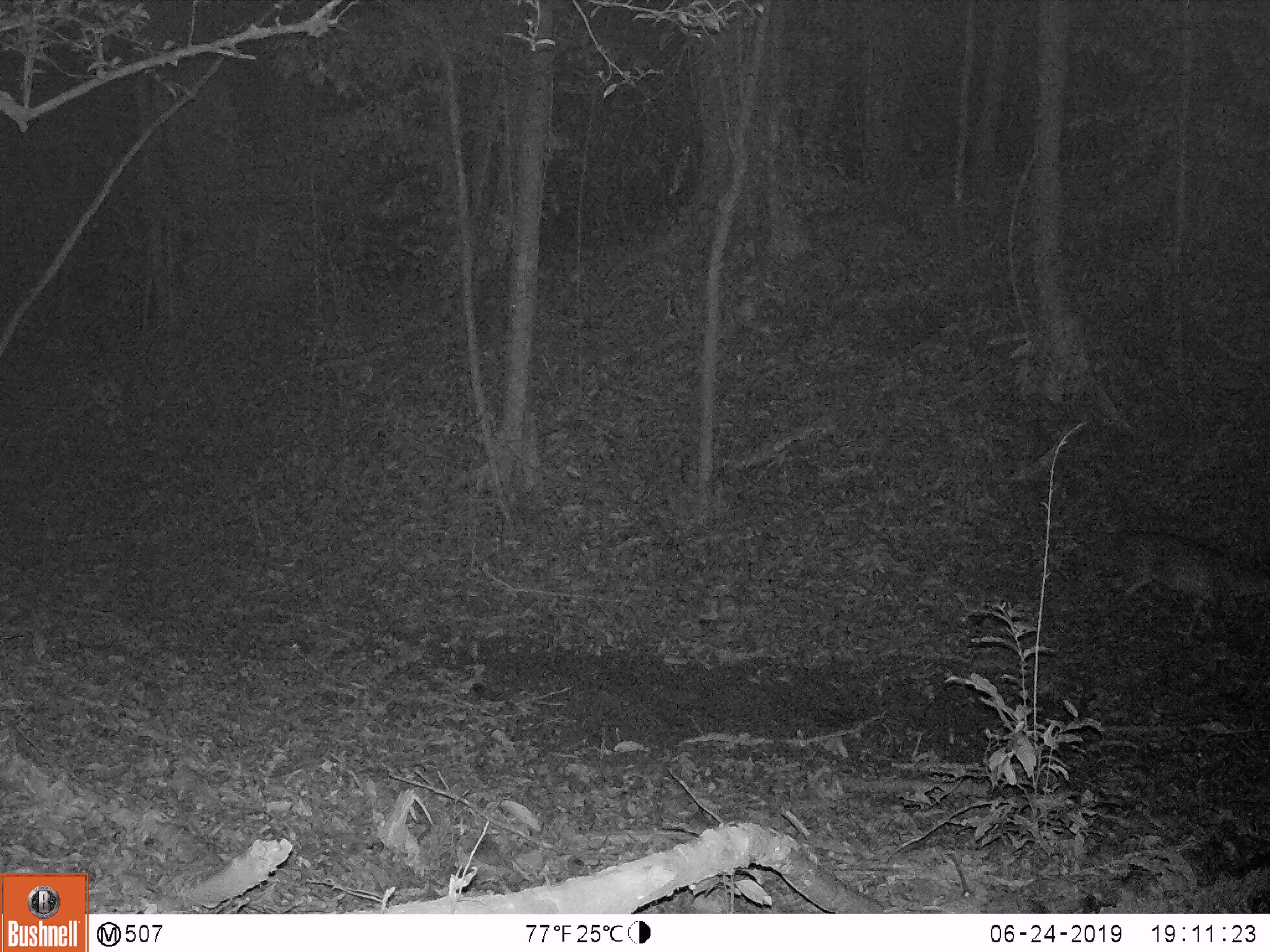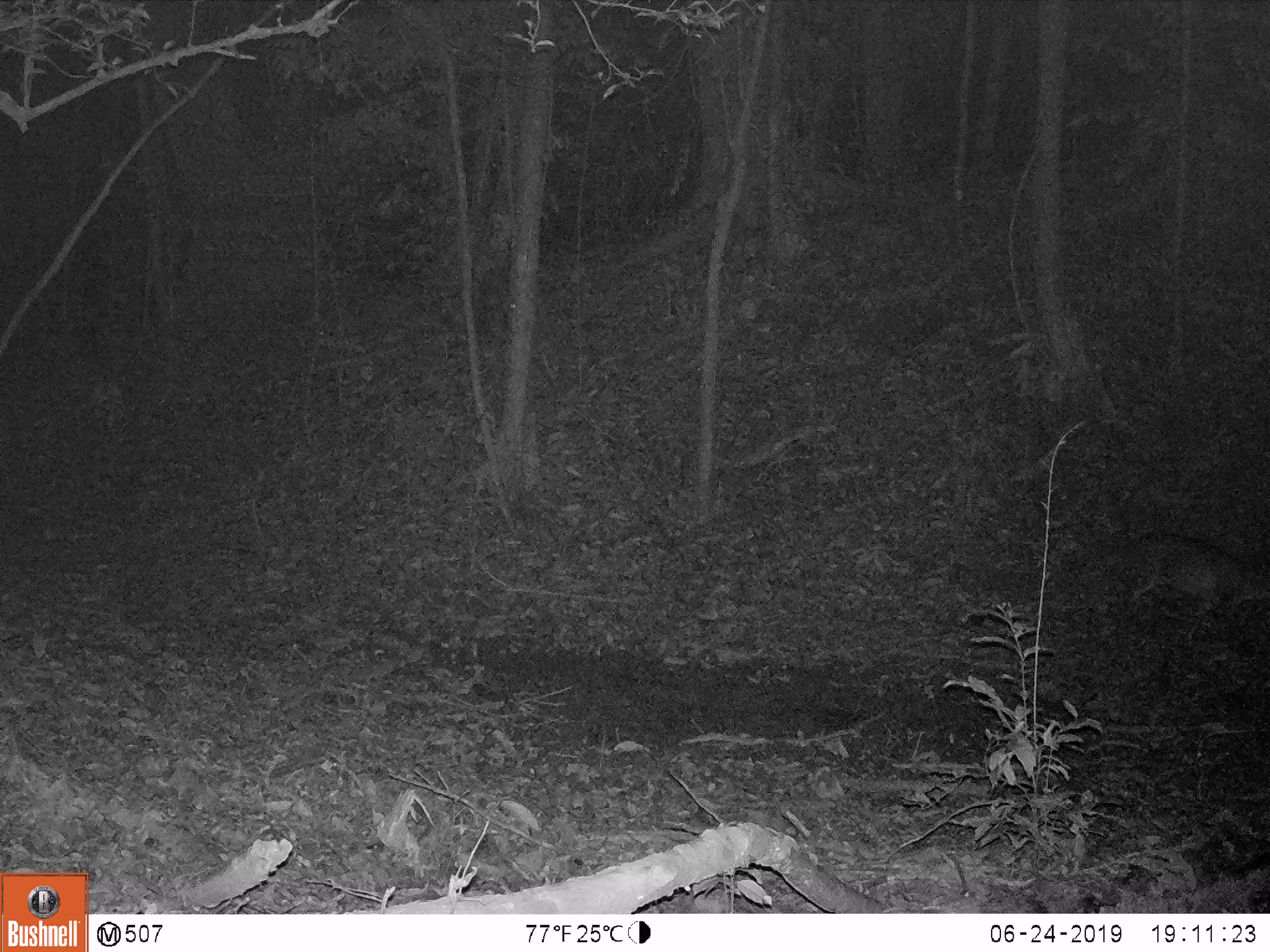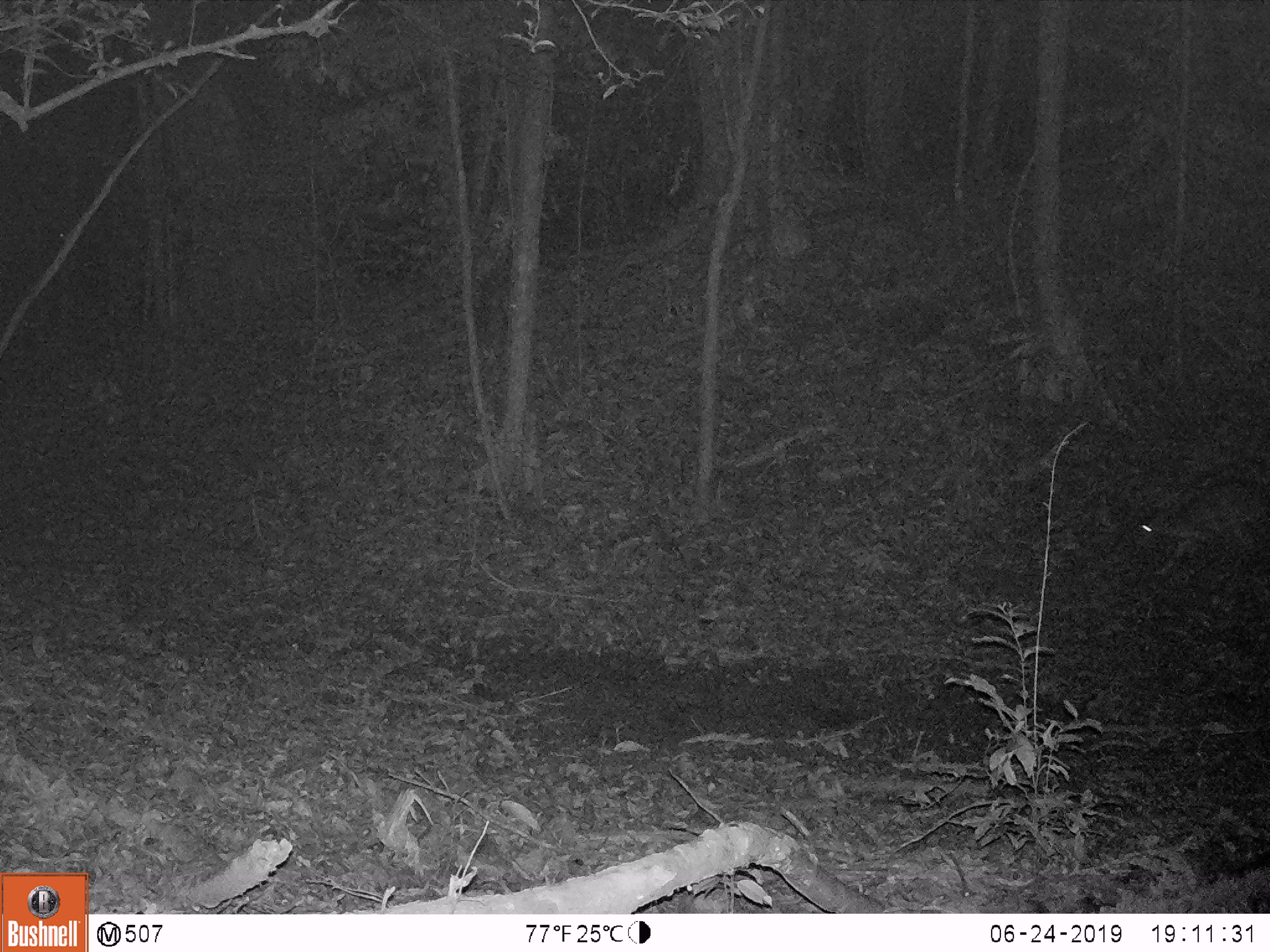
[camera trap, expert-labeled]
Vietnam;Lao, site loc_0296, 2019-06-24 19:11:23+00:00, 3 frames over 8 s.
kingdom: Animalia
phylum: Chordata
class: Mammalia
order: Artiodactyla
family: Cervidae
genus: Muntiacus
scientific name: Muntiacus vuquangensis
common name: large-antlered muntjac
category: large antlered muntjac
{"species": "large antlered muntjac (large-antlered muntjac) (Muntiacus vuquangensis)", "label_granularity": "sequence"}